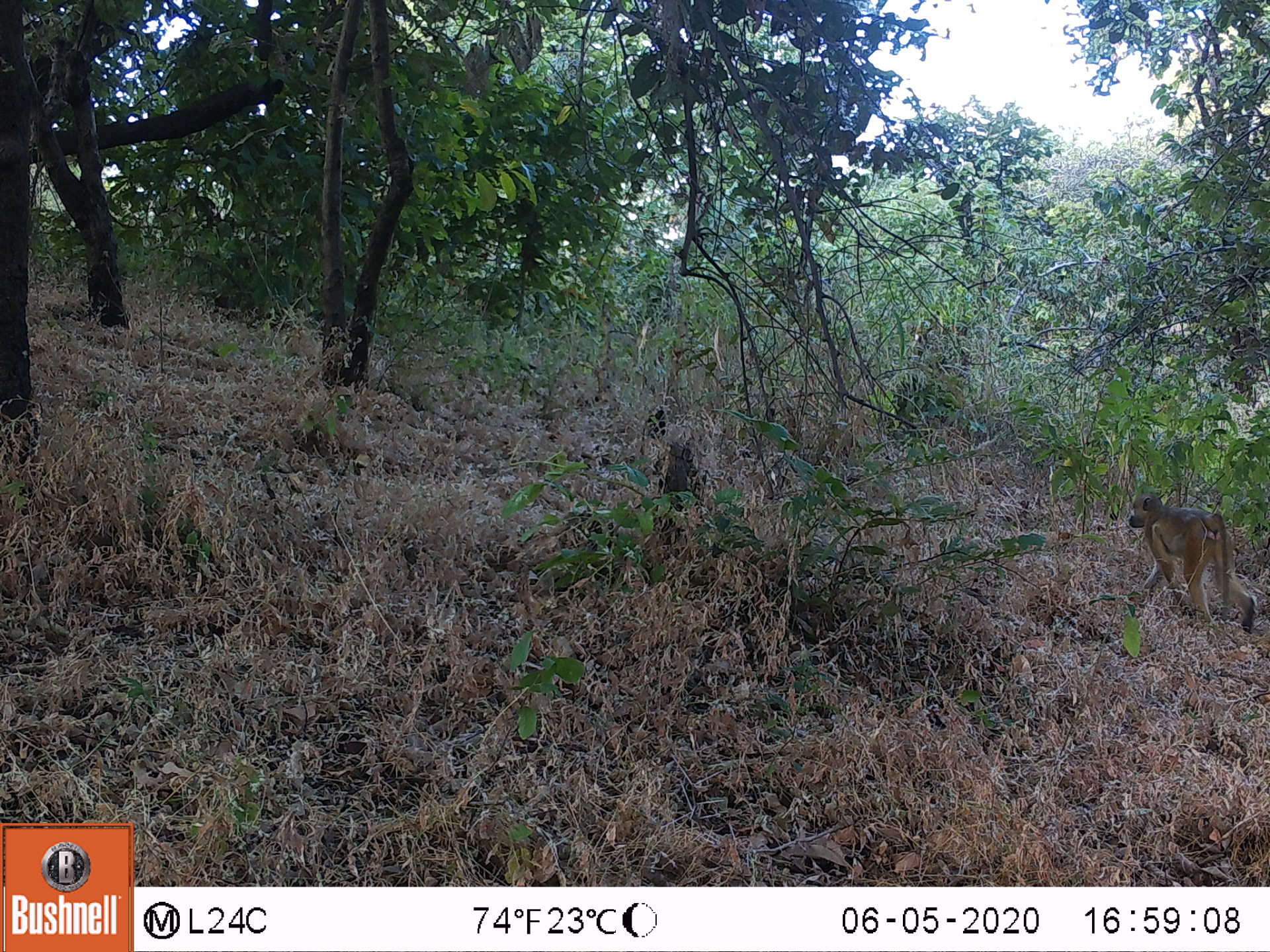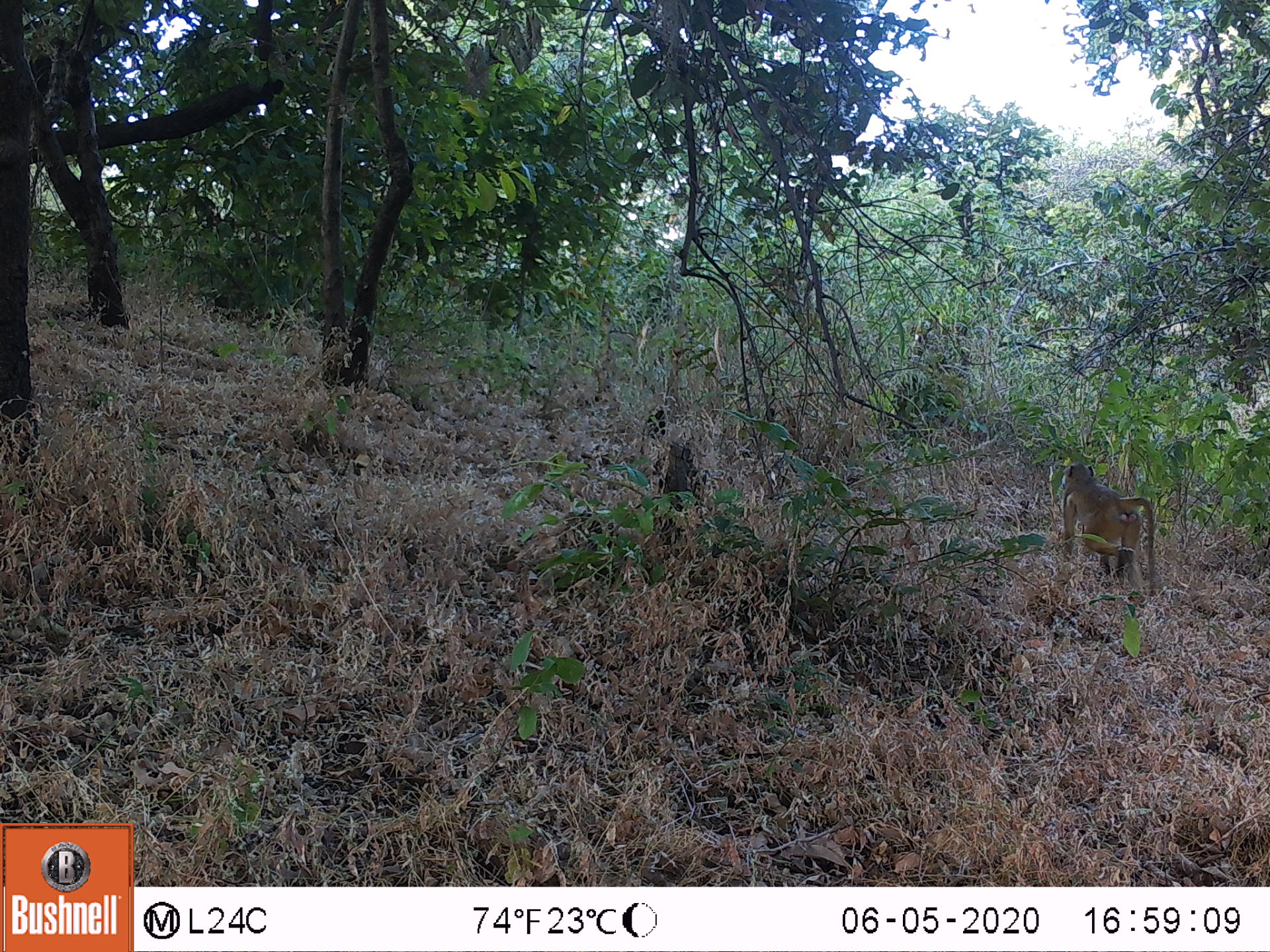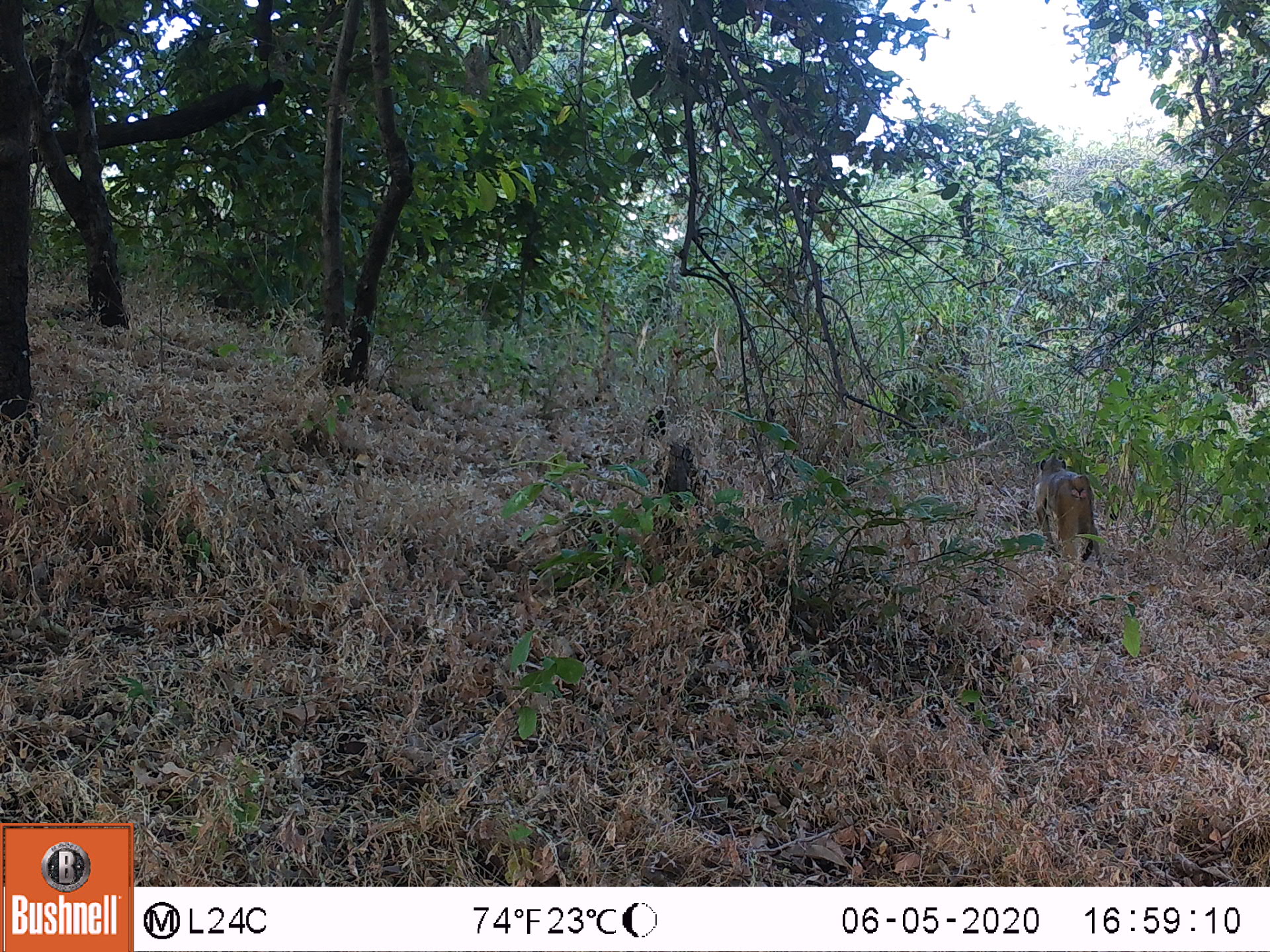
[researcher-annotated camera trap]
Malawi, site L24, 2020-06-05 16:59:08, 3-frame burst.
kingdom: Animalia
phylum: Chordata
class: Mammalia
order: Primates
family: Cercopithecidae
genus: Papio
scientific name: Papio cynocephalus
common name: yellow baboon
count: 1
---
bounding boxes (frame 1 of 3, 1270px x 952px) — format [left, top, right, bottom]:
yellow baboon: [1121, 488, 1256, 626]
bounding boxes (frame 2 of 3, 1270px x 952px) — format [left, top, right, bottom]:
yellow baboon: [1059, 458, 1155, 591]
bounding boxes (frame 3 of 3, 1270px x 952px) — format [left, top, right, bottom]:
yellow baboon: [1023, 446, 1103, 572]